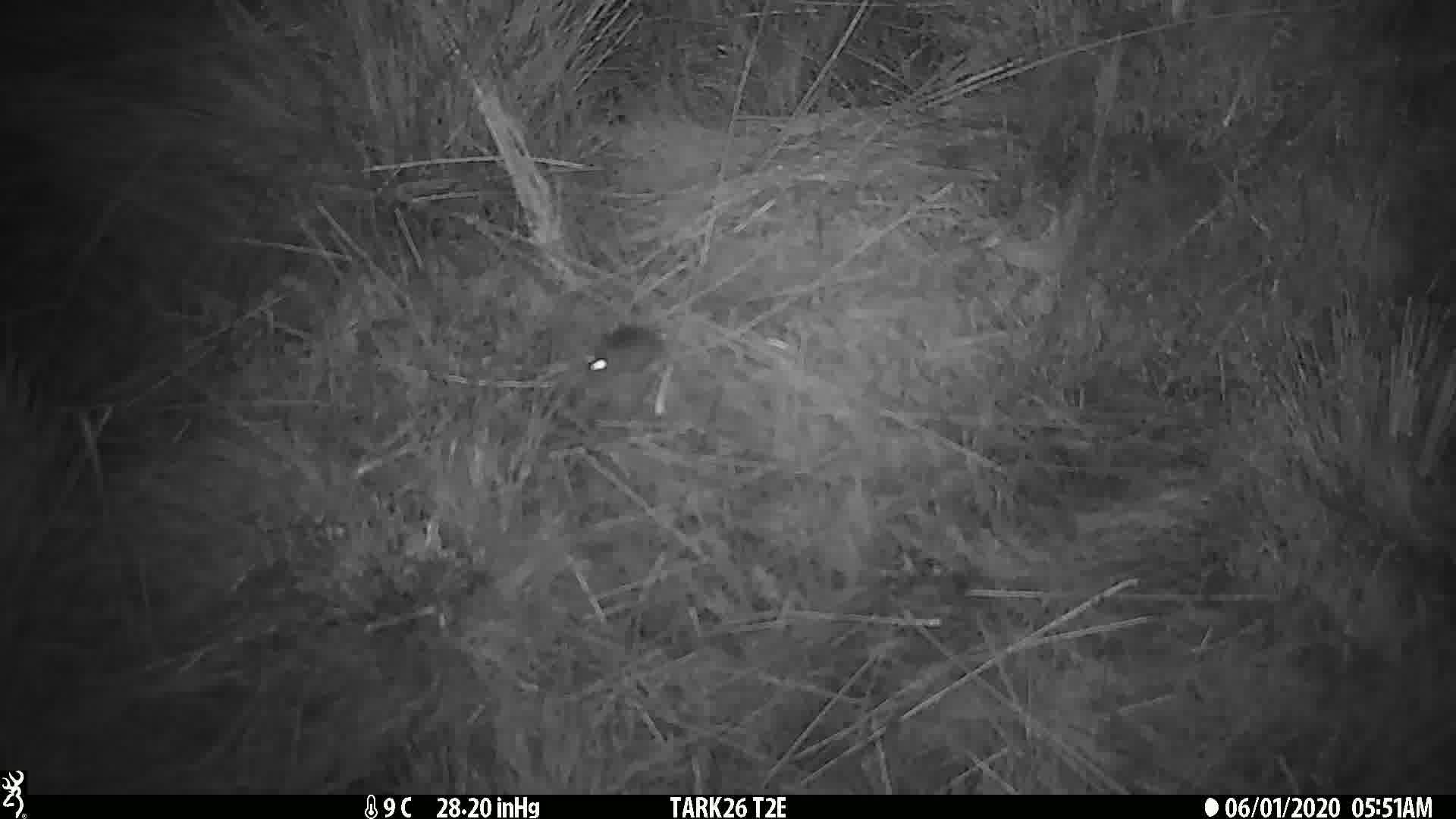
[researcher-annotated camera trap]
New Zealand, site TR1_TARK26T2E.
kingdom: Animalia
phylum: Chordata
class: Mammalia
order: Rodentia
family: Muridae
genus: Mus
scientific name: Mus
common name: mouse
Mouse (Mus).